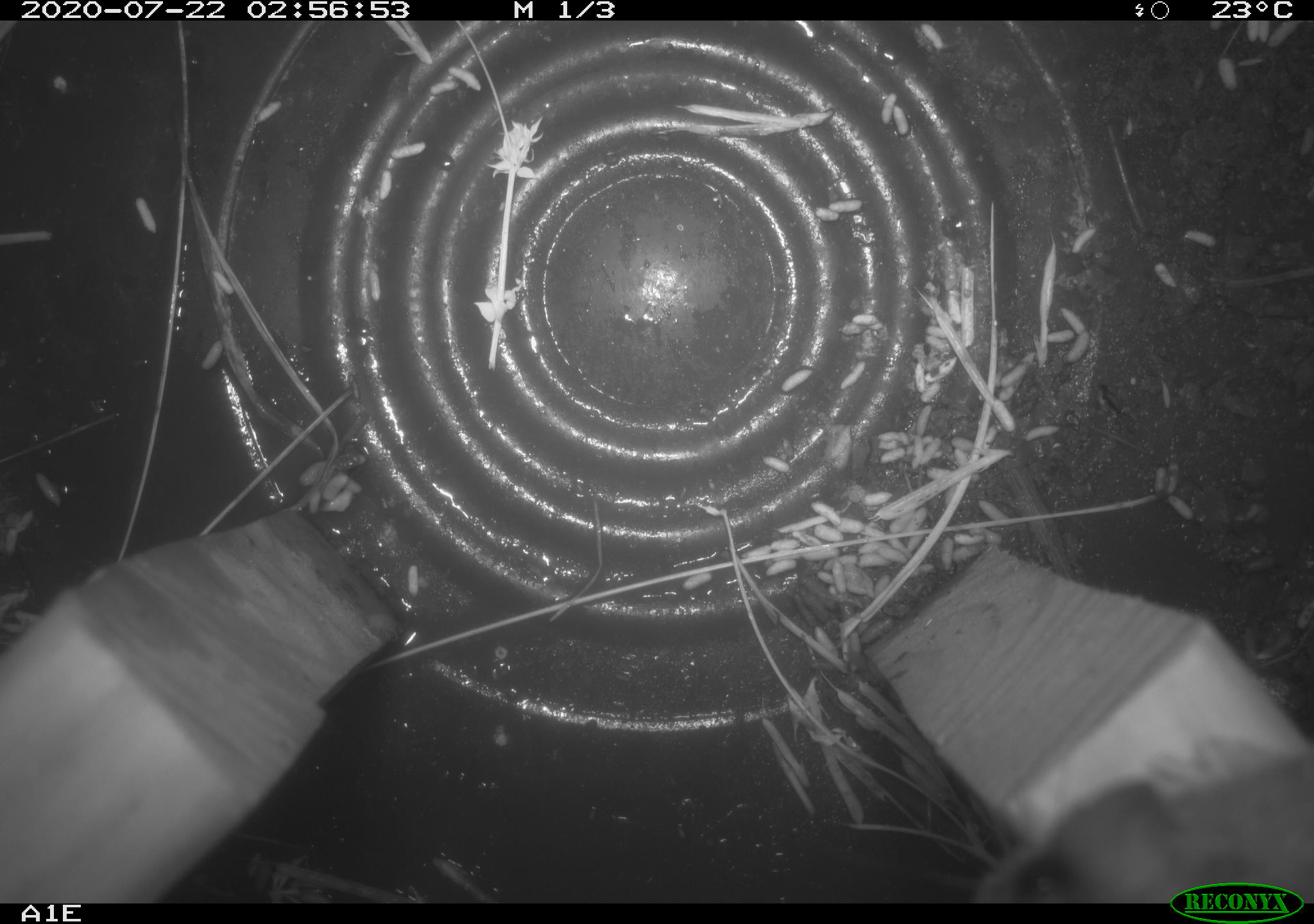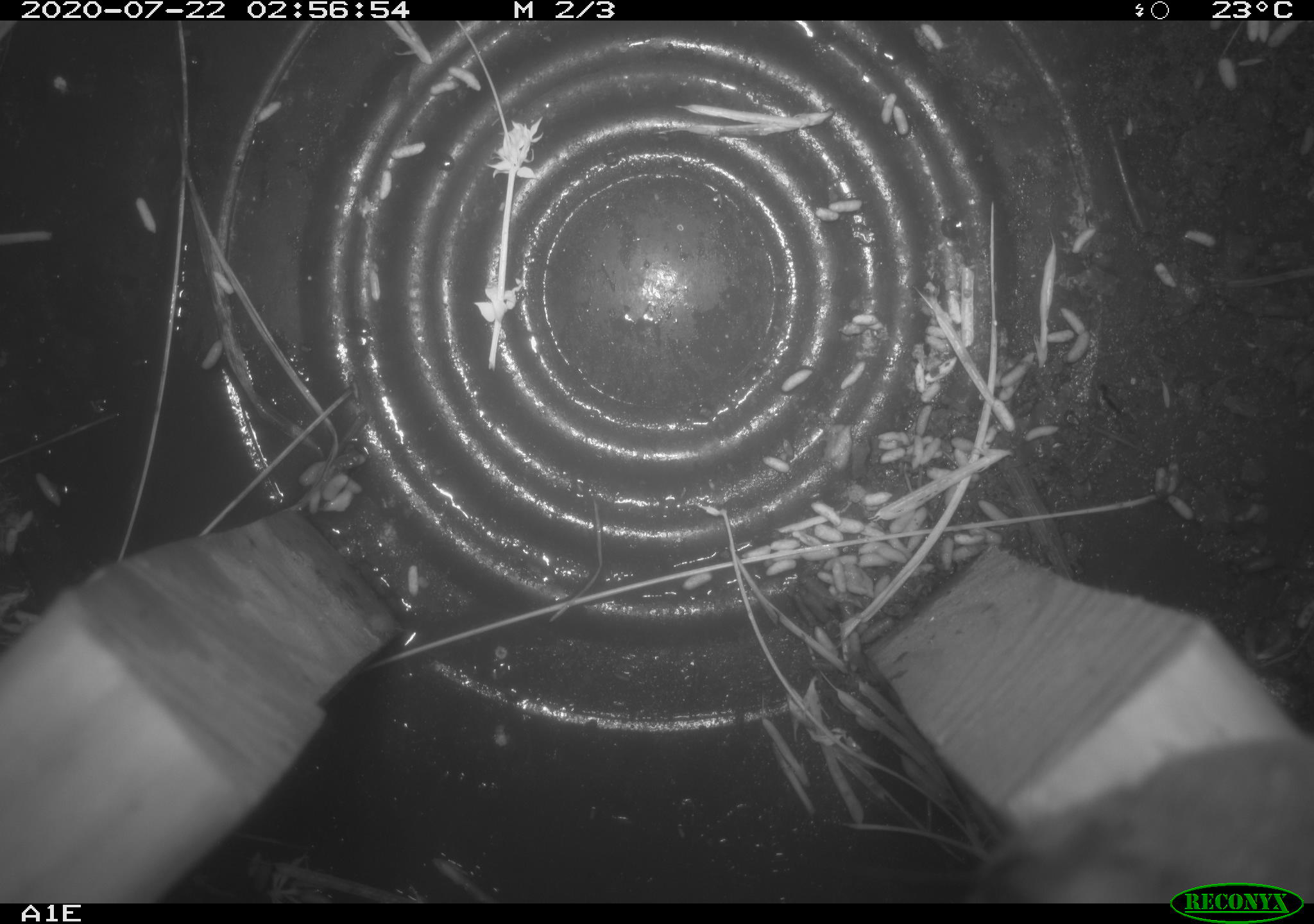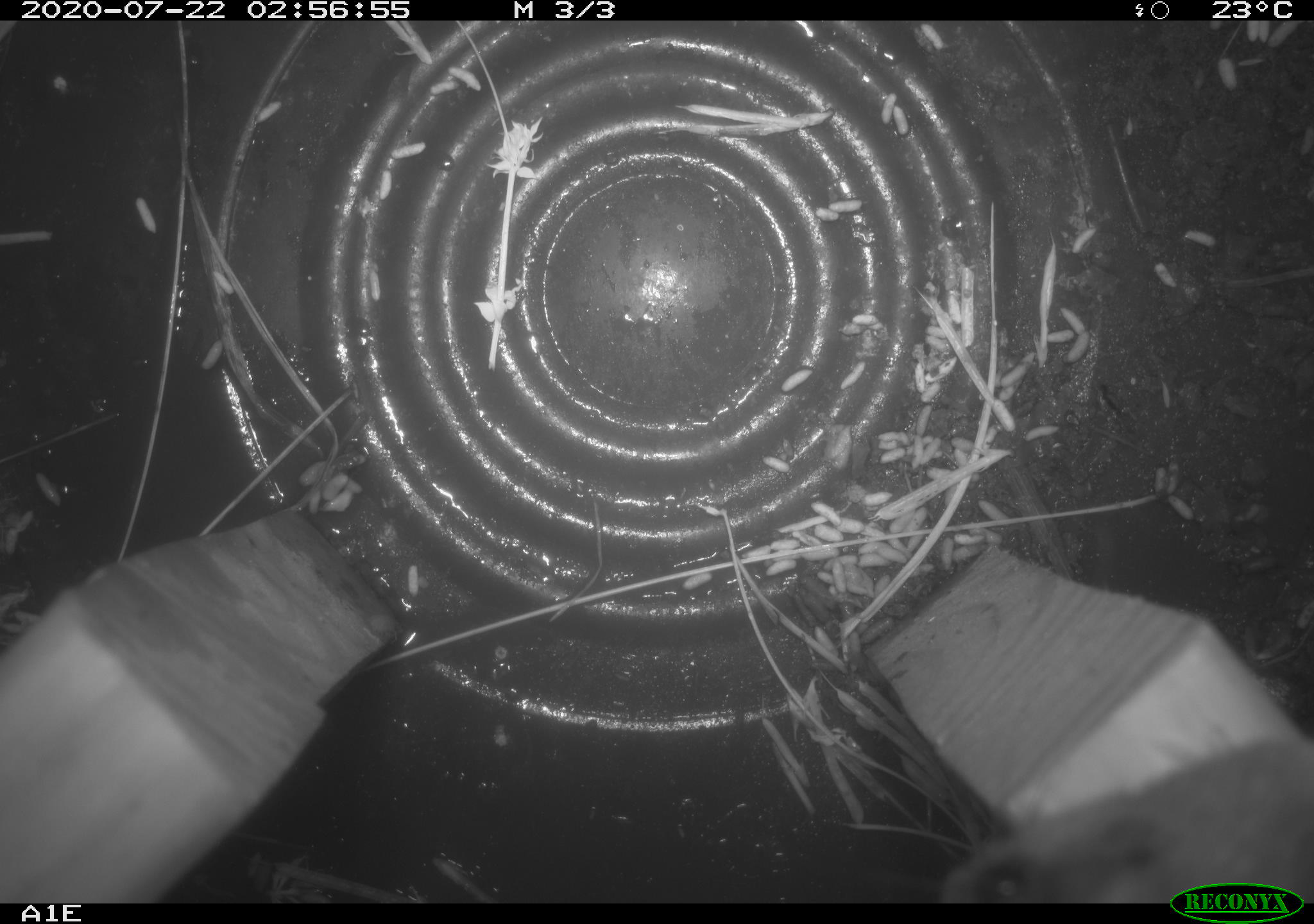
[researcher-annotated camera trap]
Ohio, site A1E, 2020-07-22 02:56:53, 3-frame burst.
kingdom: Animalia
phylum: Chordata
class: Mammalia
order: Rodentia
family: Cricetidae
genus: Peromyscus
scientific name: Peromyscus leucopus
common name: white-footed mouse